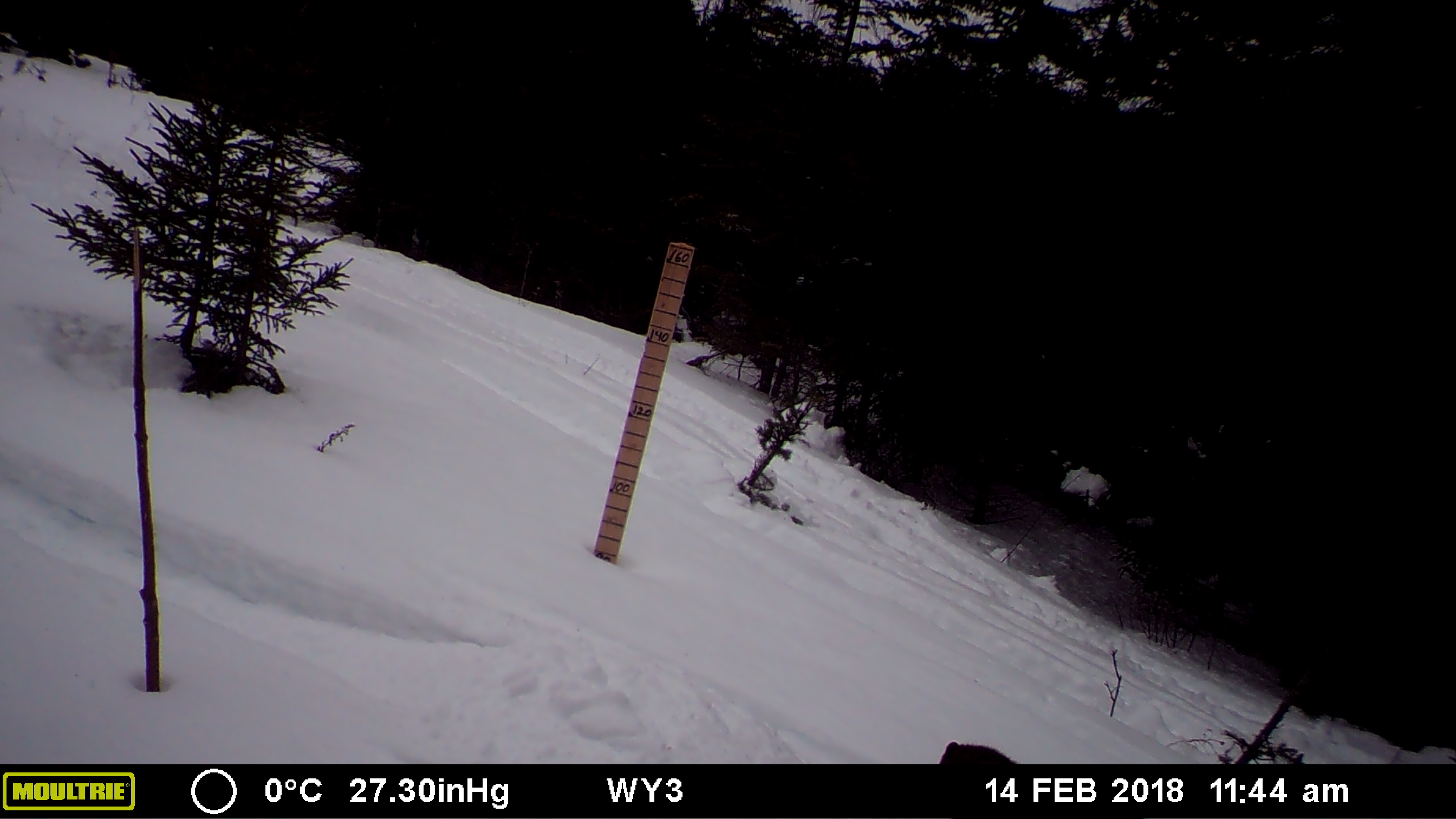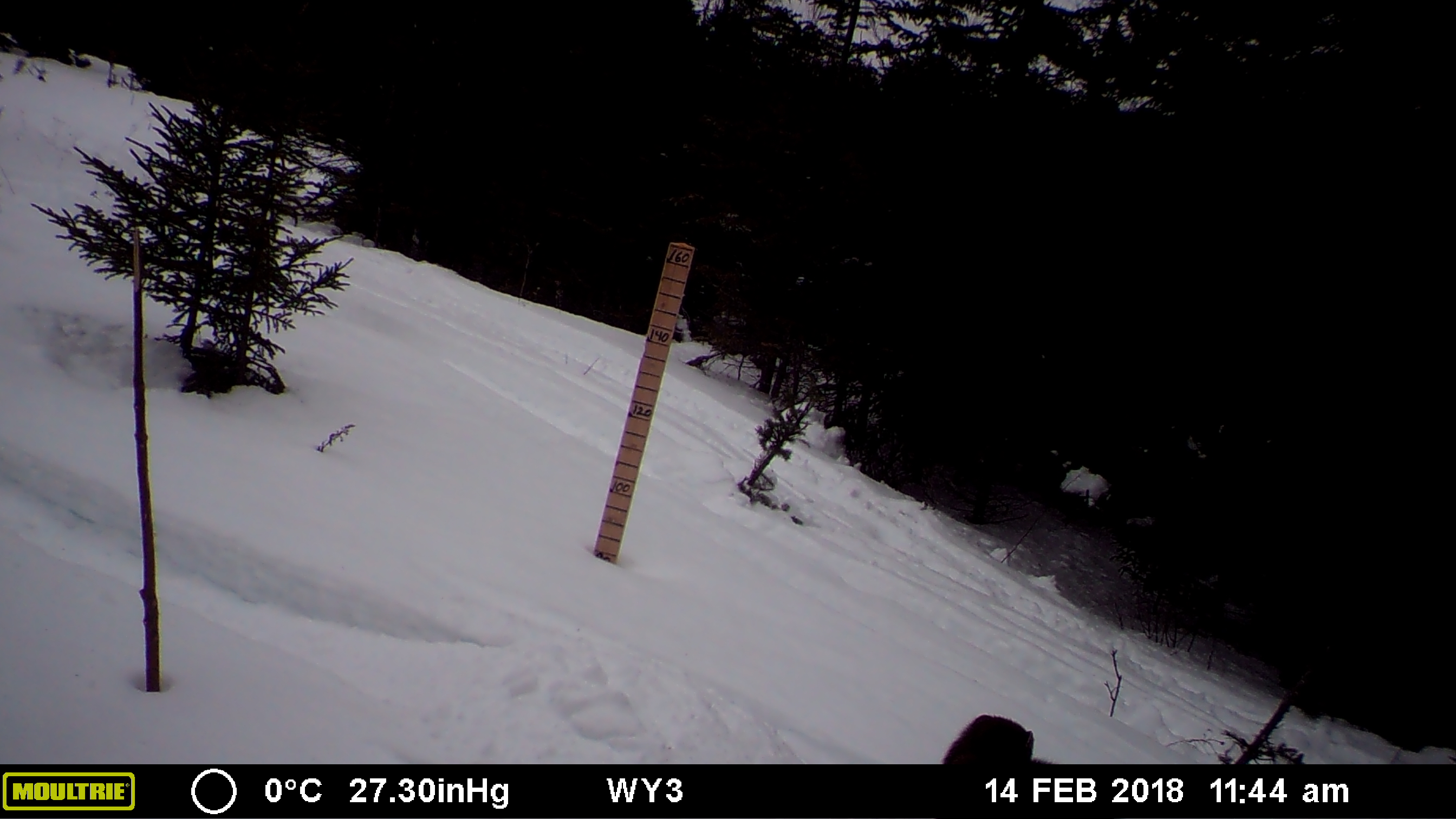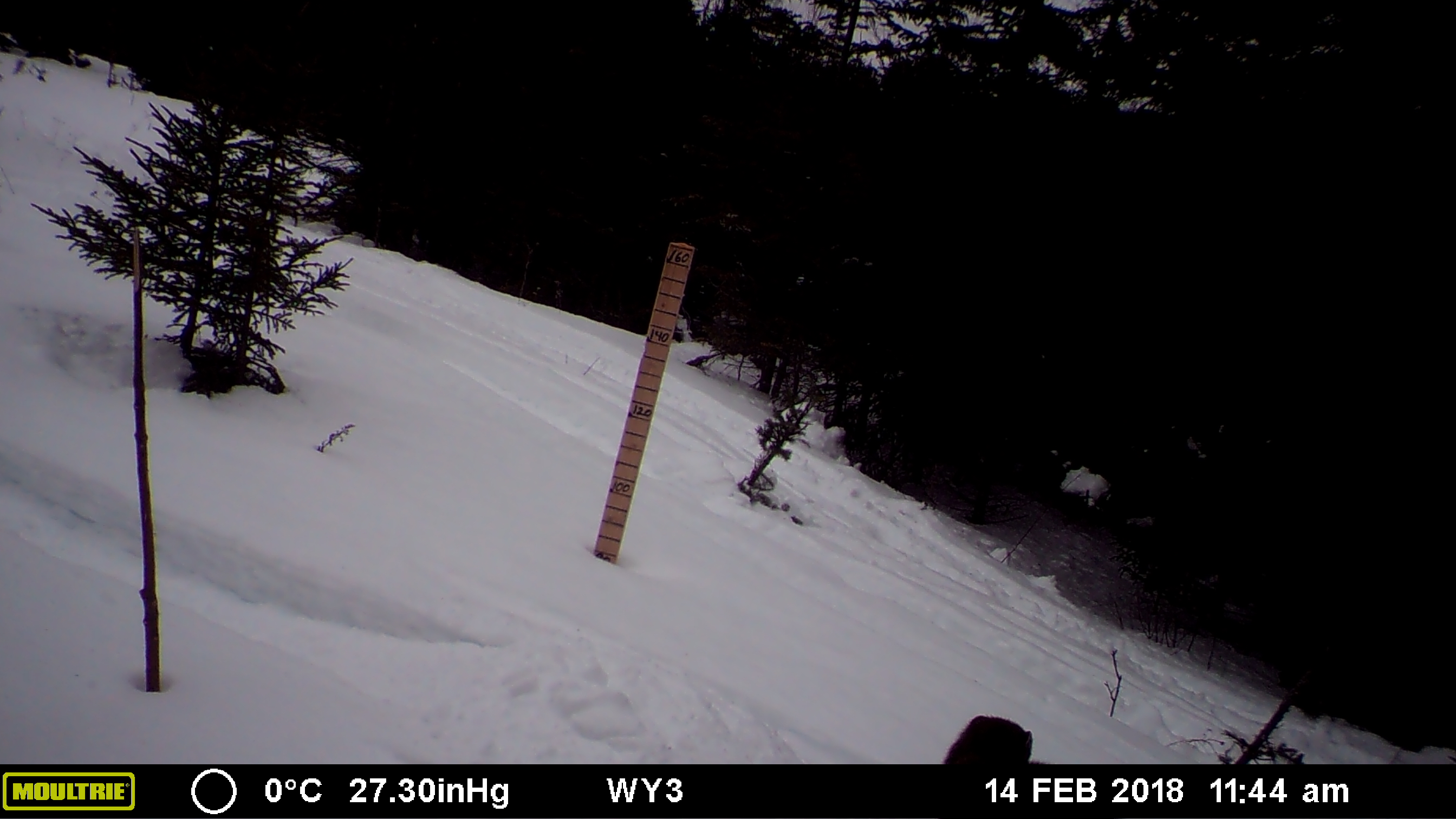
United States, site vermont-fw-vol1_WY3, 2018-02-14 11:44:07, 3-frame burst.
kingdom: Animalia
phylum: Chordata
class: Mammalia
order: Carnivora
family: Mustelidae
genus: Pekania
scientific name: Pekania pennanti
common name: fisher